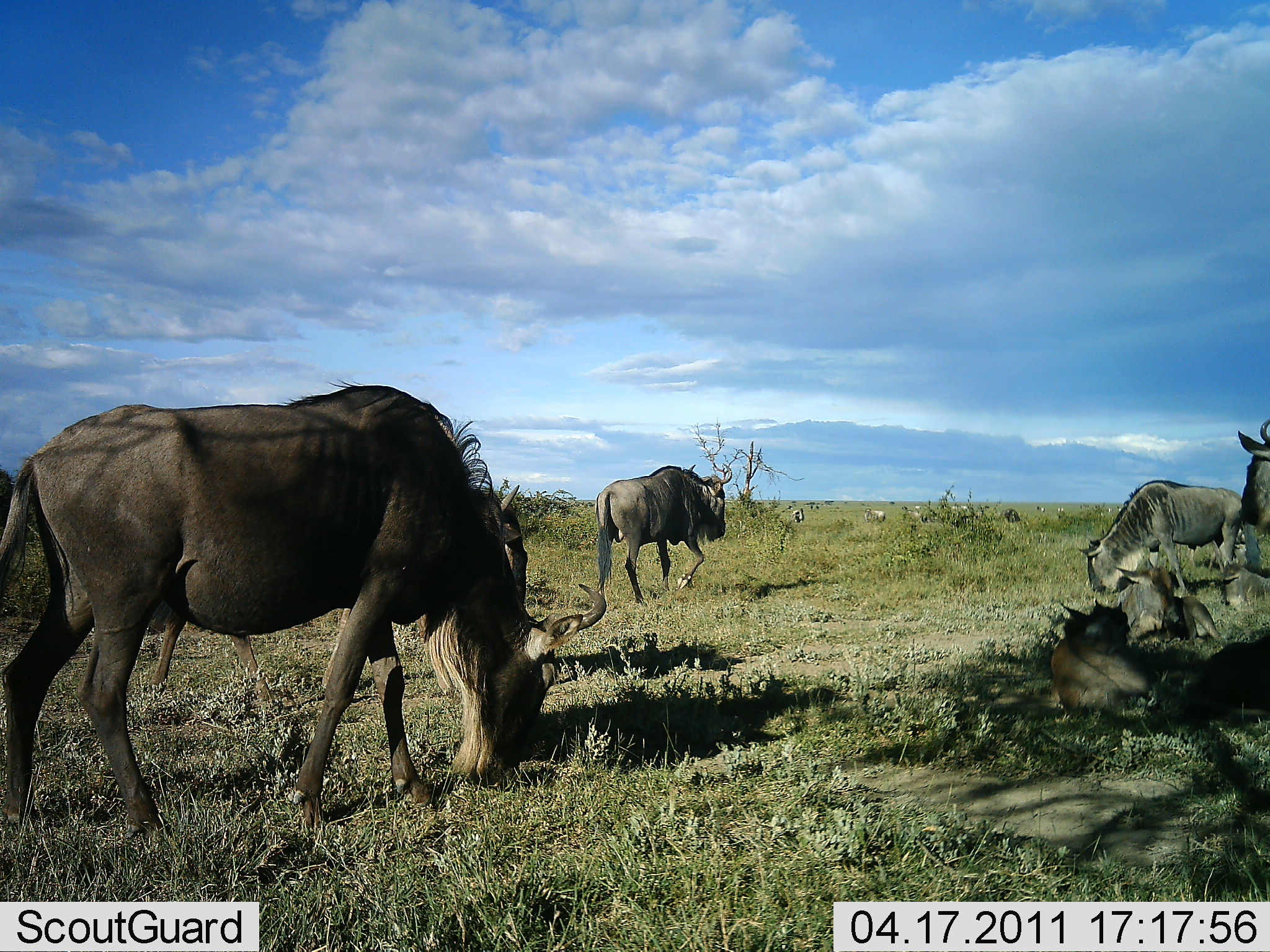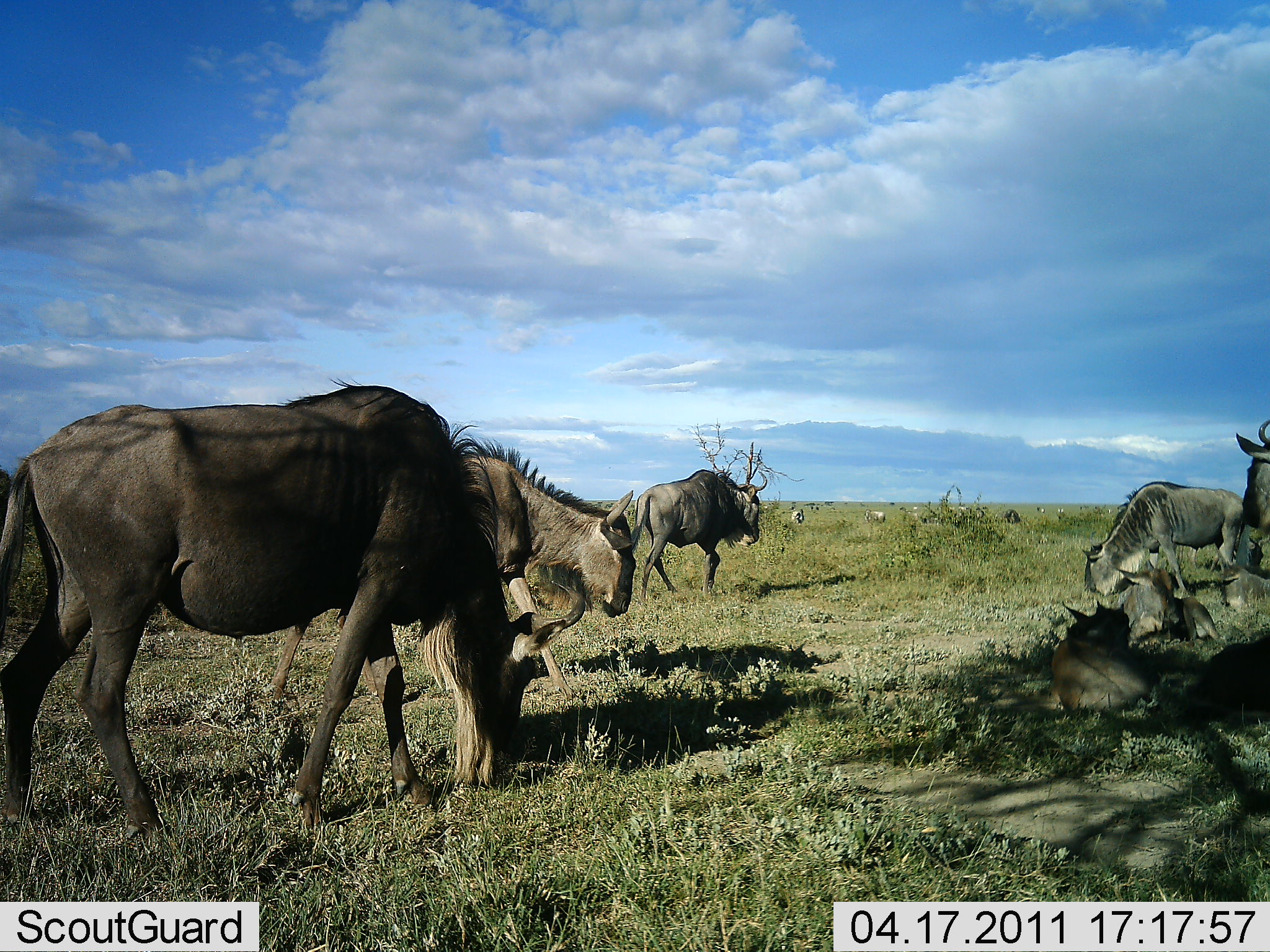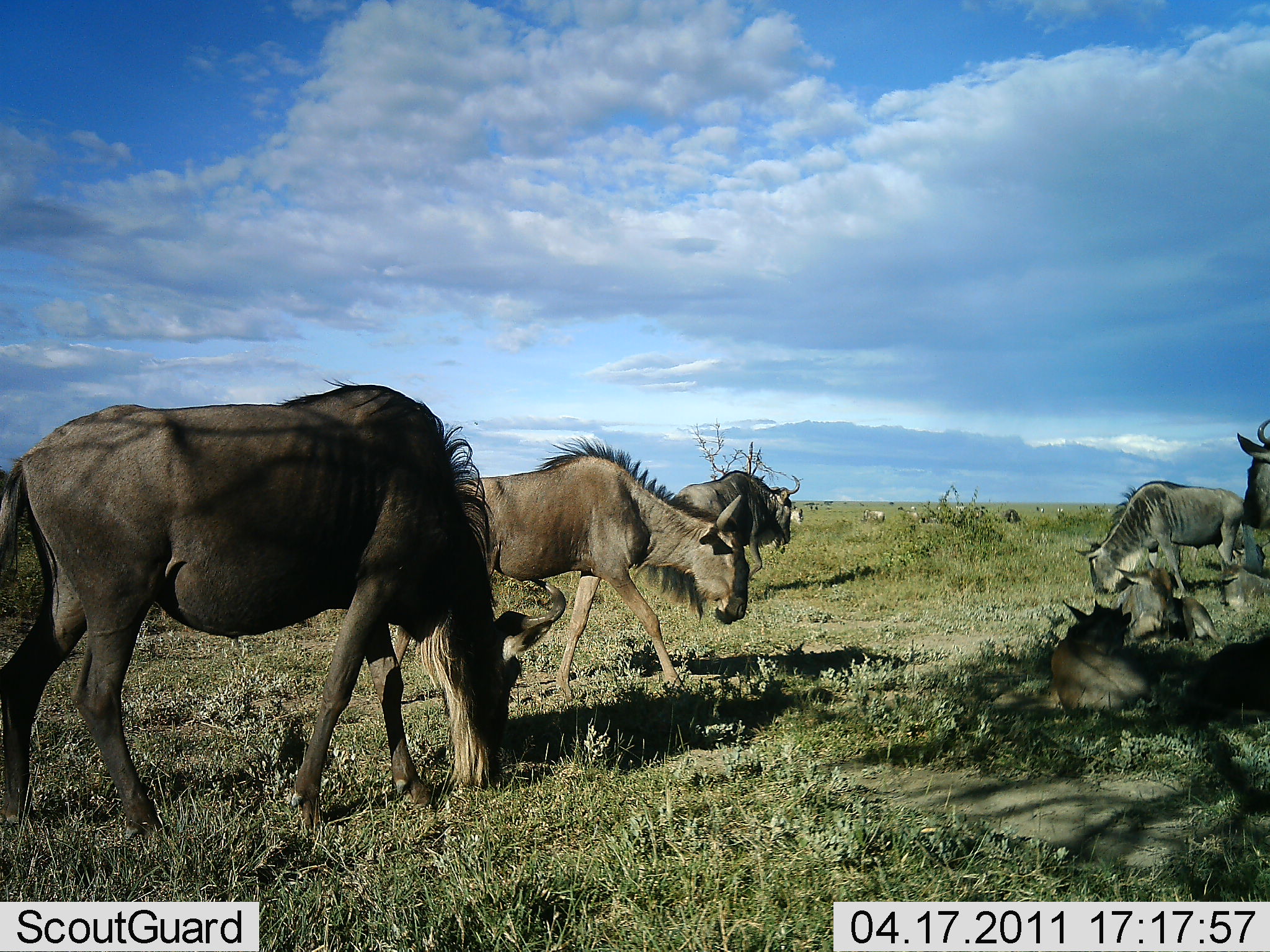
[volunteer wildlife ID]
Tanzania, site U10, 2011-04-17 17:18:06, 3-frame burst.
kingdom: Animalia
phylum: Chordata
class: Mammalia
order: Artiodactyla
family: Bovidae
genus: Connochaetes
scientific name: Connochaetes taurinus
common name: blue wildebeest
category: wildebeest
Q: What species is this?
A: Wildebeest (blue wildebeest) (Connochaetes taurinus).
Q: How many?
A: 7.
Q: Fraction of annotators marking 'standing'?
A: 33%.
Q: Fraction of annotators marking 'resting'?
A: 60%.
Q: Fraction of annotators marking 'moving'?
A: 80%.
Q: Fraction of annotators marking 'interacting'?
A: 0%.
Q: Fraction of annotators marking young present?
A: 27%.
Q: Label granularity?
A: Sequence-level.